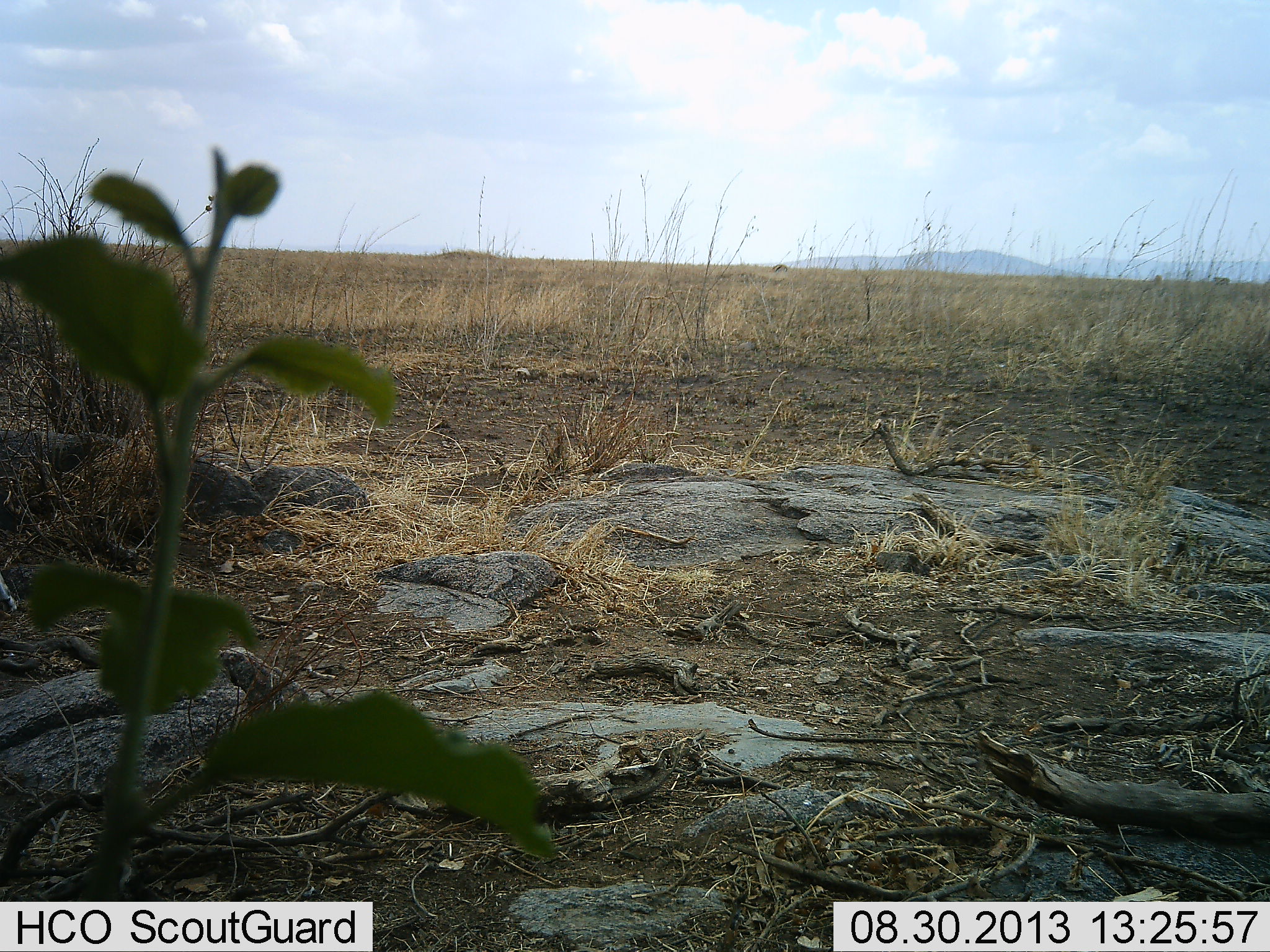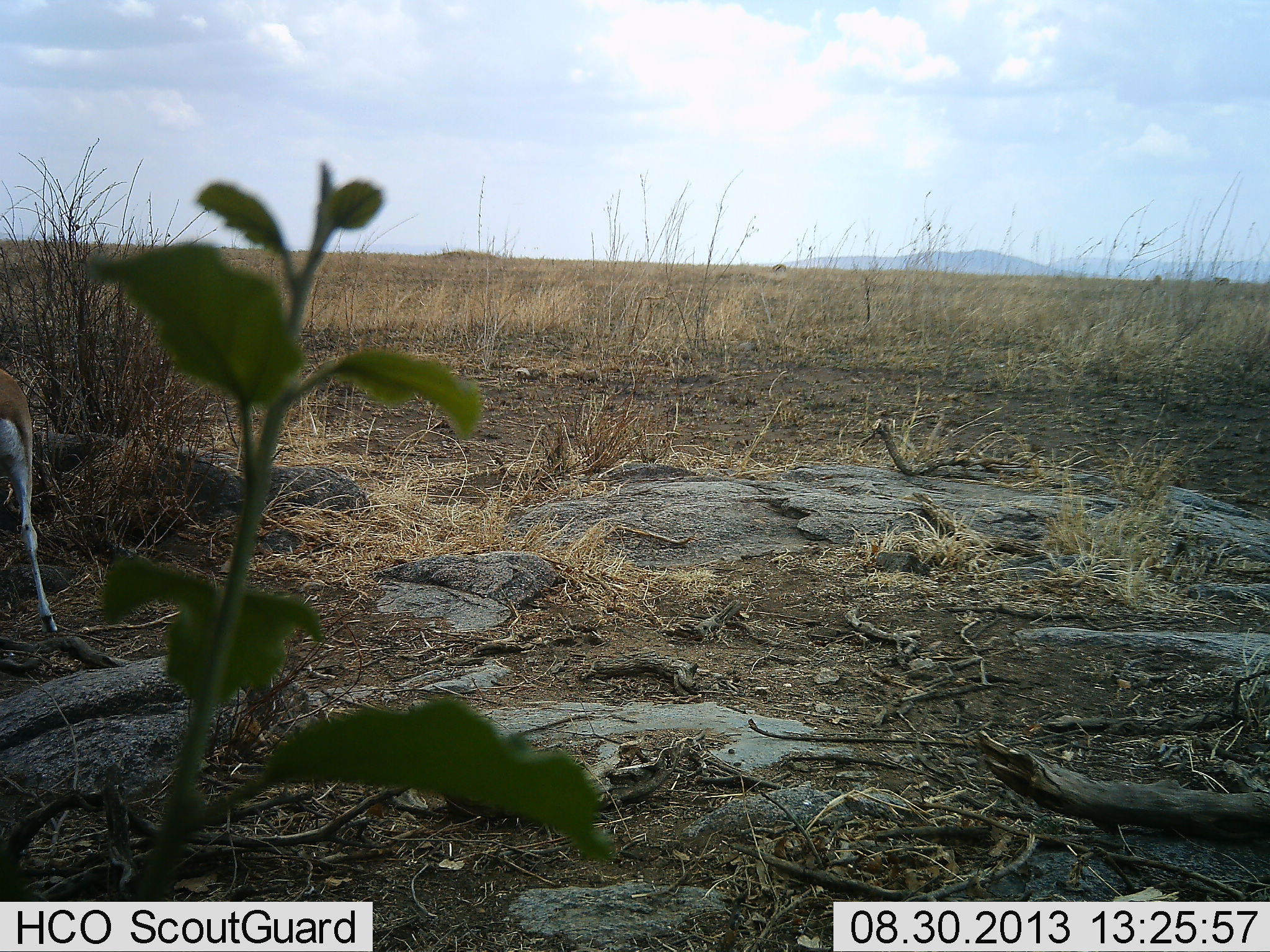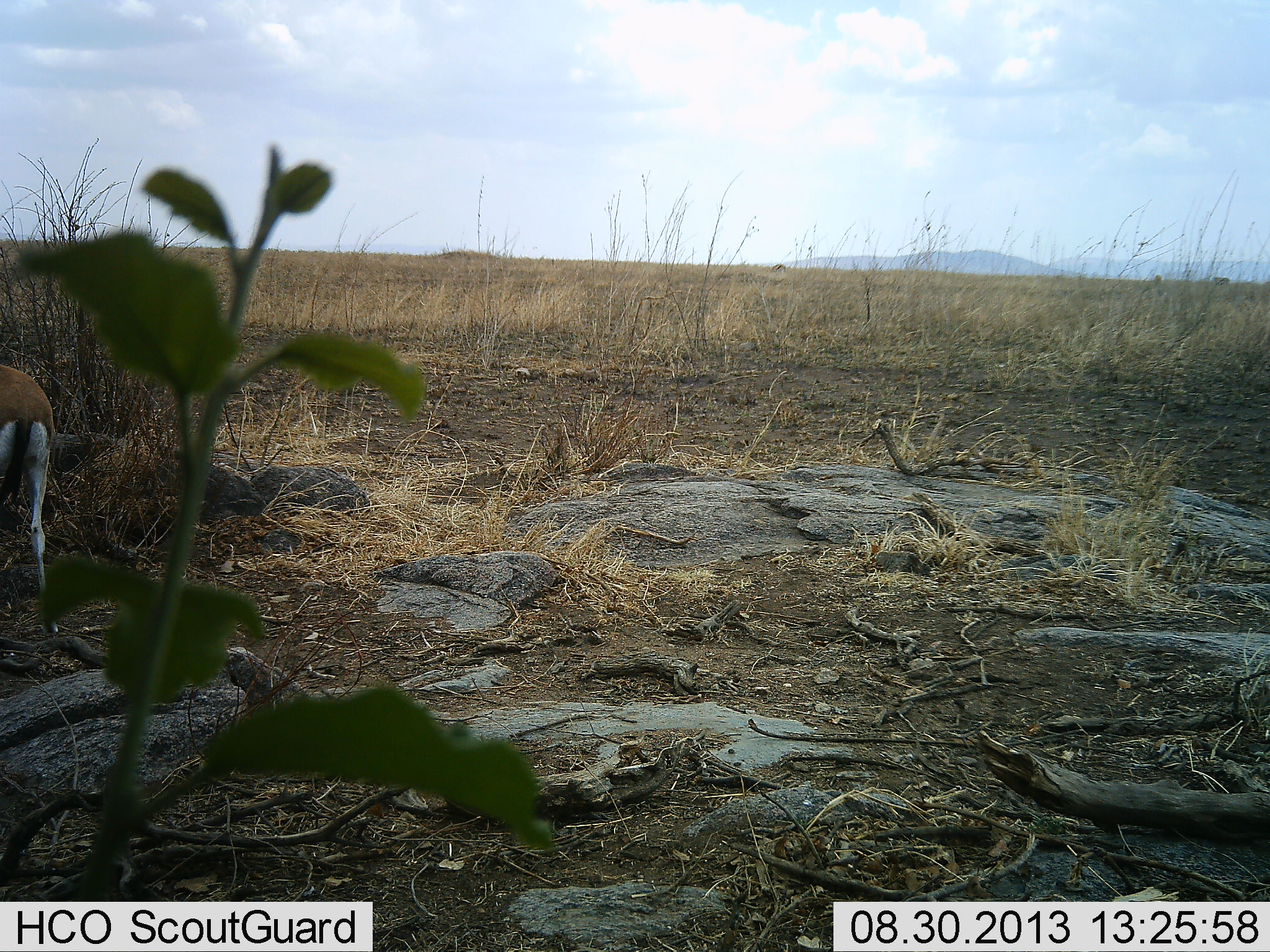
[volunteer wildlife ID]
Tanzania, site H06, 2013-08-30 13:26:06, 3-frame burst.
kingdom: Animalia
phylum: Chordata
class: Mammalia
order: Artiodactyla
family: Bovidae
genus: Eudorcas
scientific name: Eudorcas thomsonii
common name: thomson's gazelle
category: gazellethomsons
Gazellethomsons (thomson's gazelle) (Eudorcas thomsonii), count 1. Behavior (volunteer vote fractions): standing 80%, resting 0%, moving 20%, interacting 0%. Young present (vote fraction): 0%. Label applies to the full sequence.